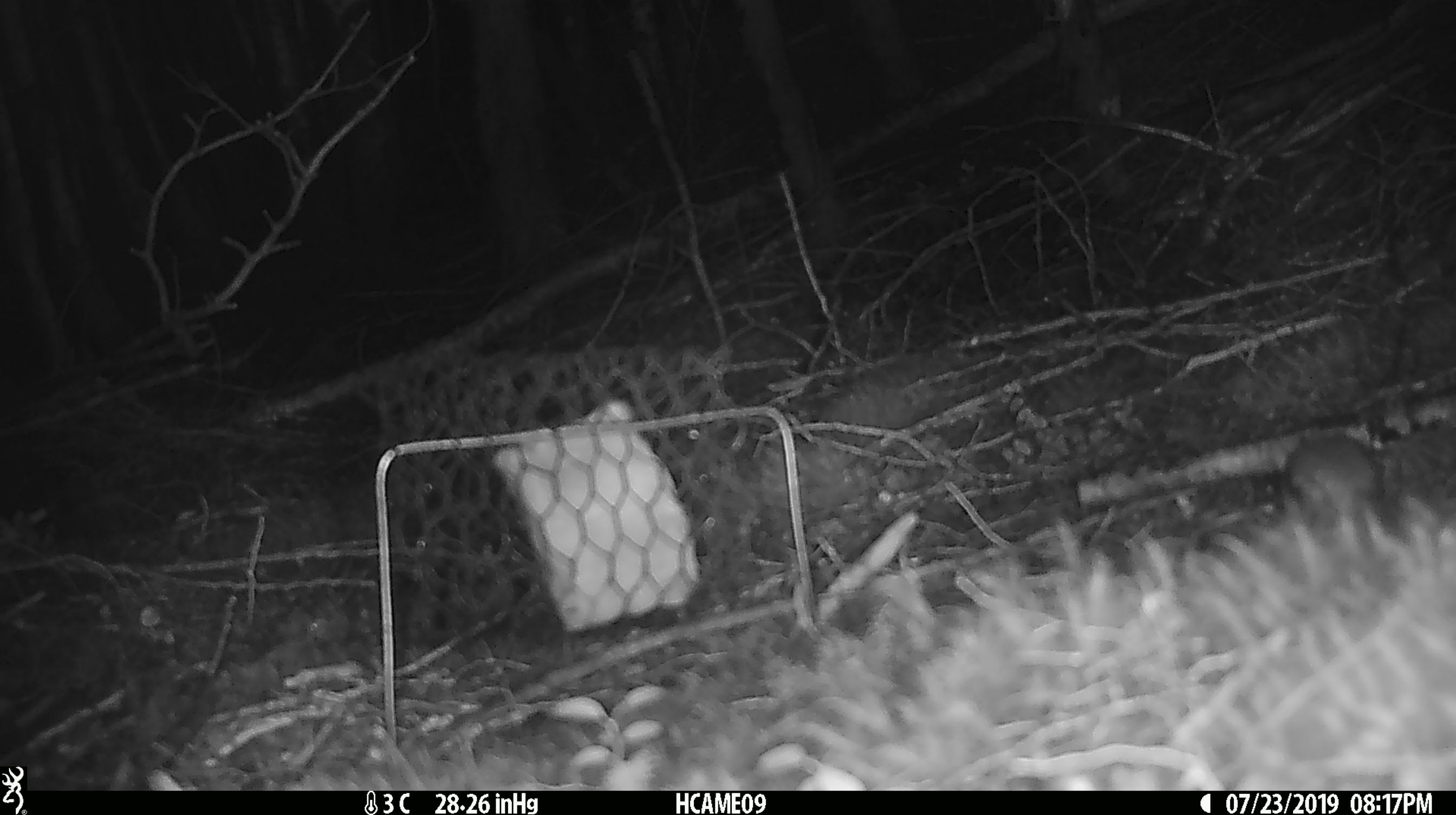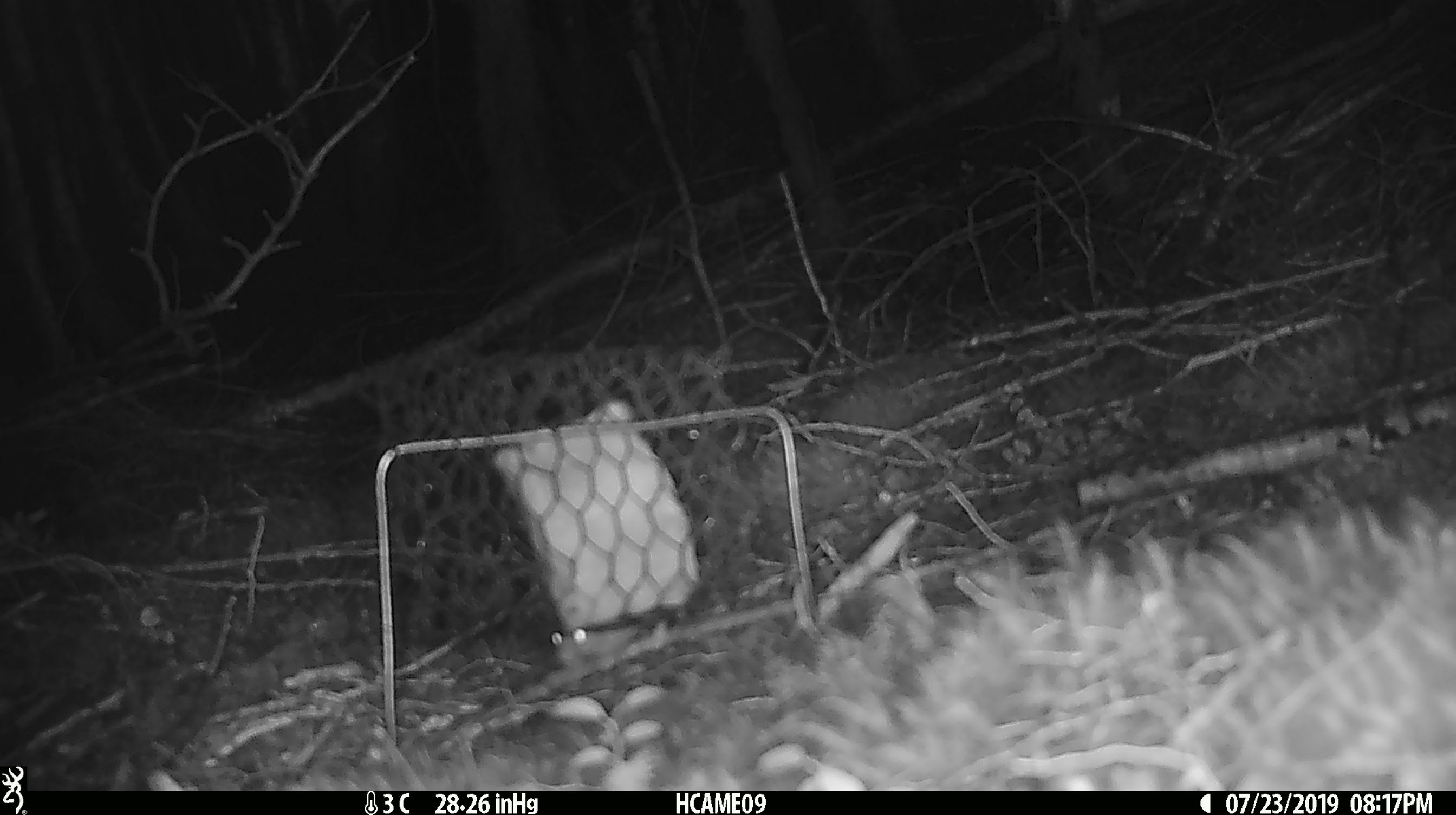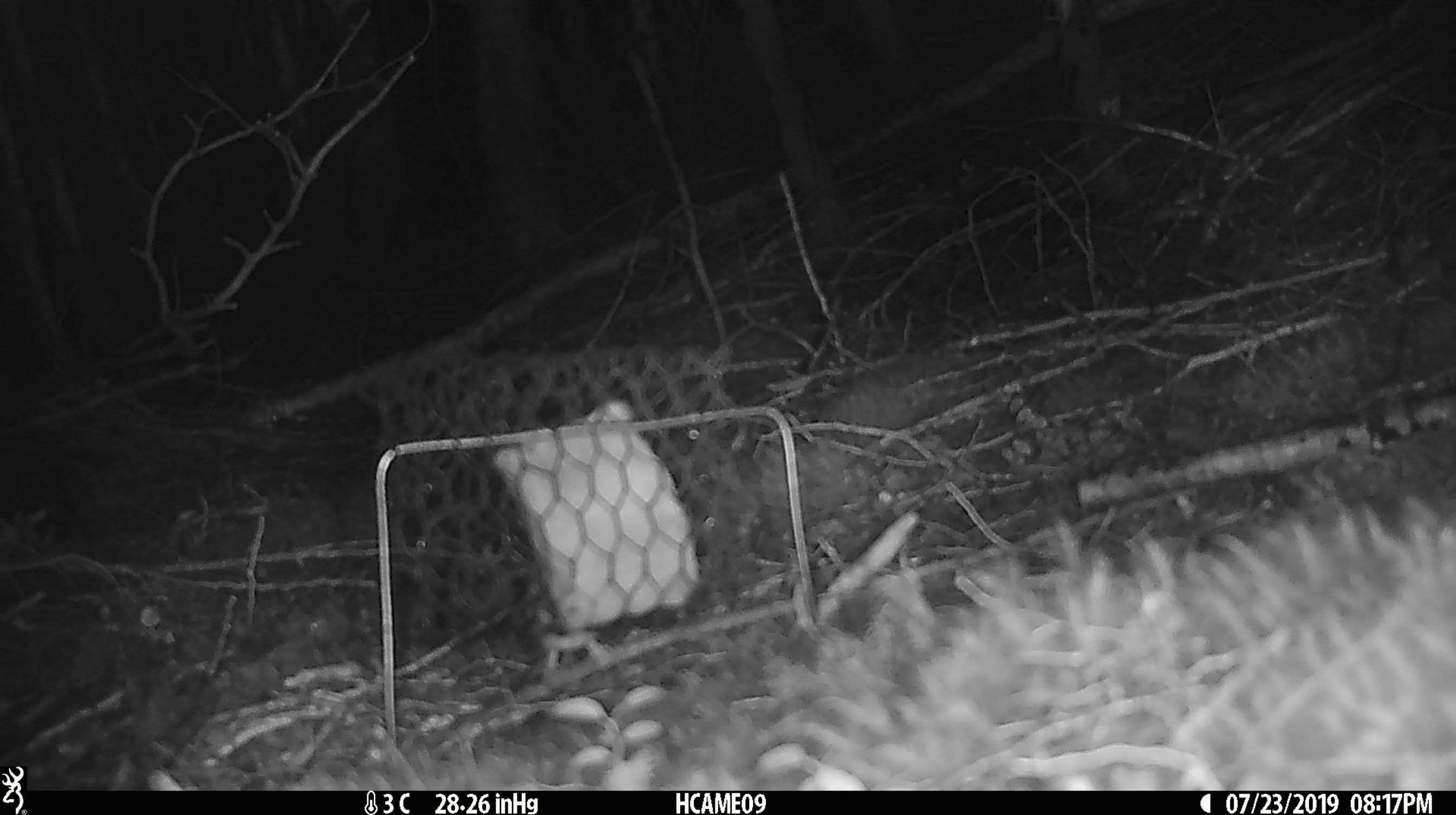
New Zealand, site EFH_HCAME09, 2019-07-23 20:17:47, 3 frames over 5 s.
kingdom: Animalia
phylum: Chordata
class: Mammalia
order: Rodentia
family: Muridae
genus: Mus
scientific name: Mus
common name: mouse